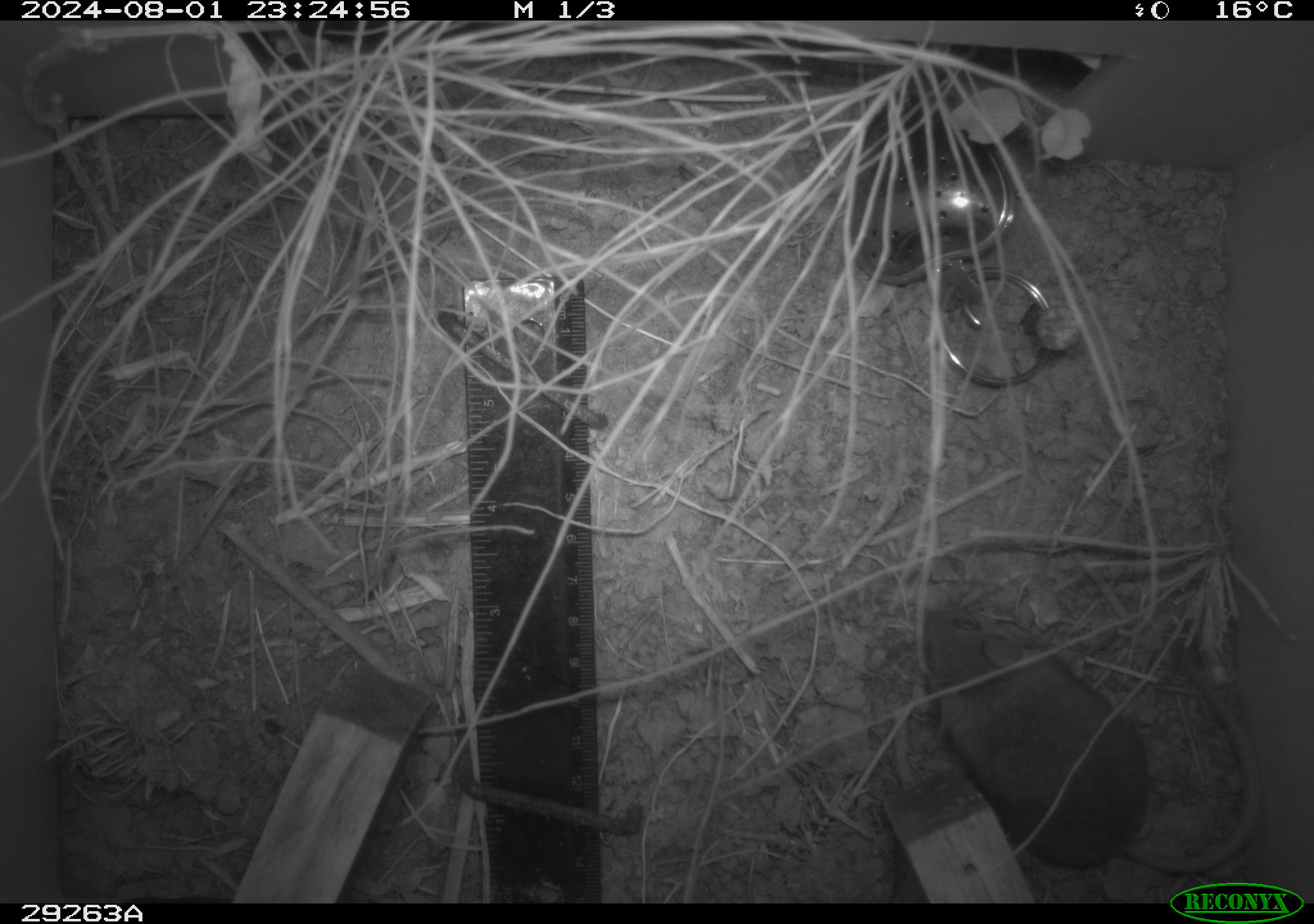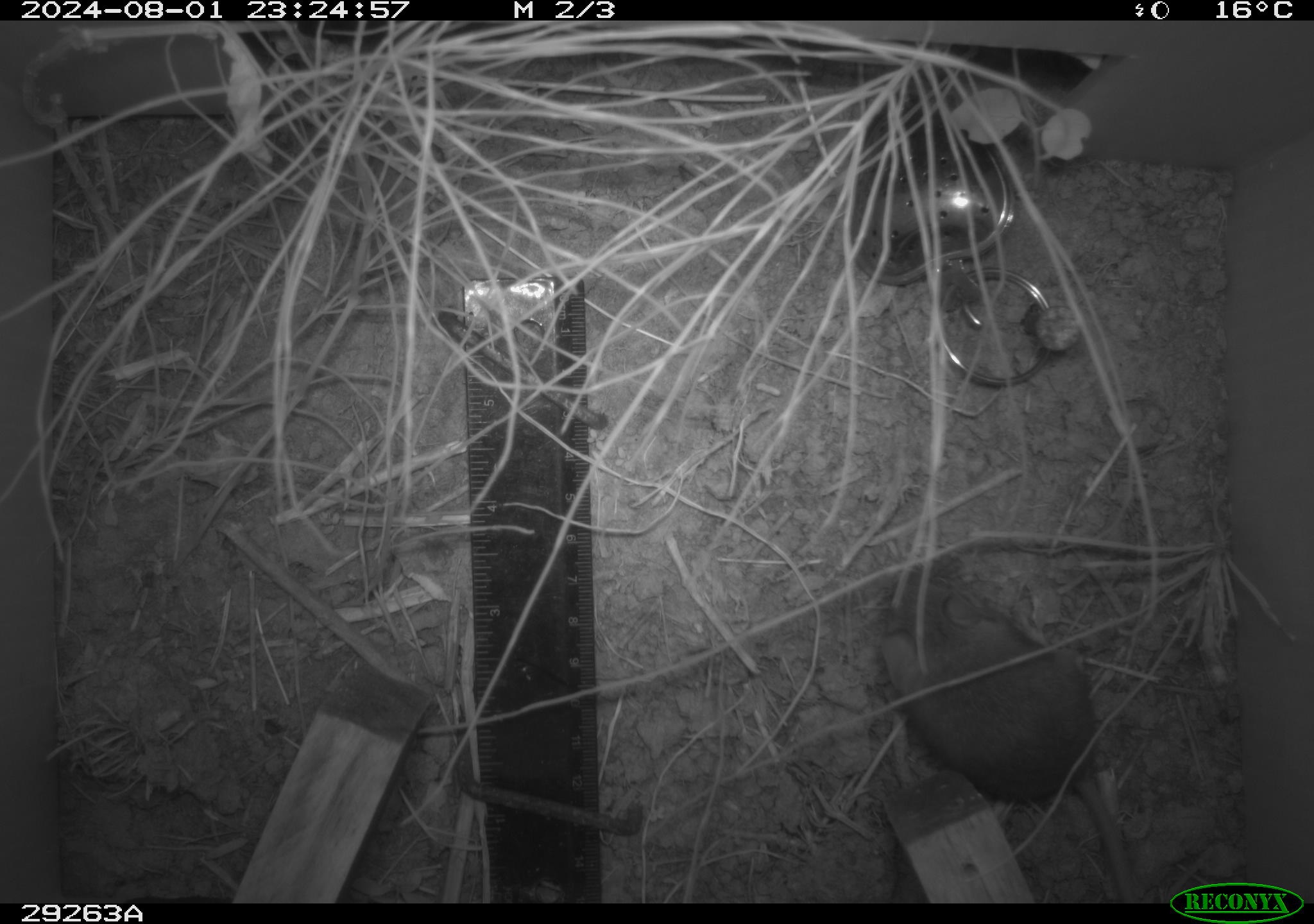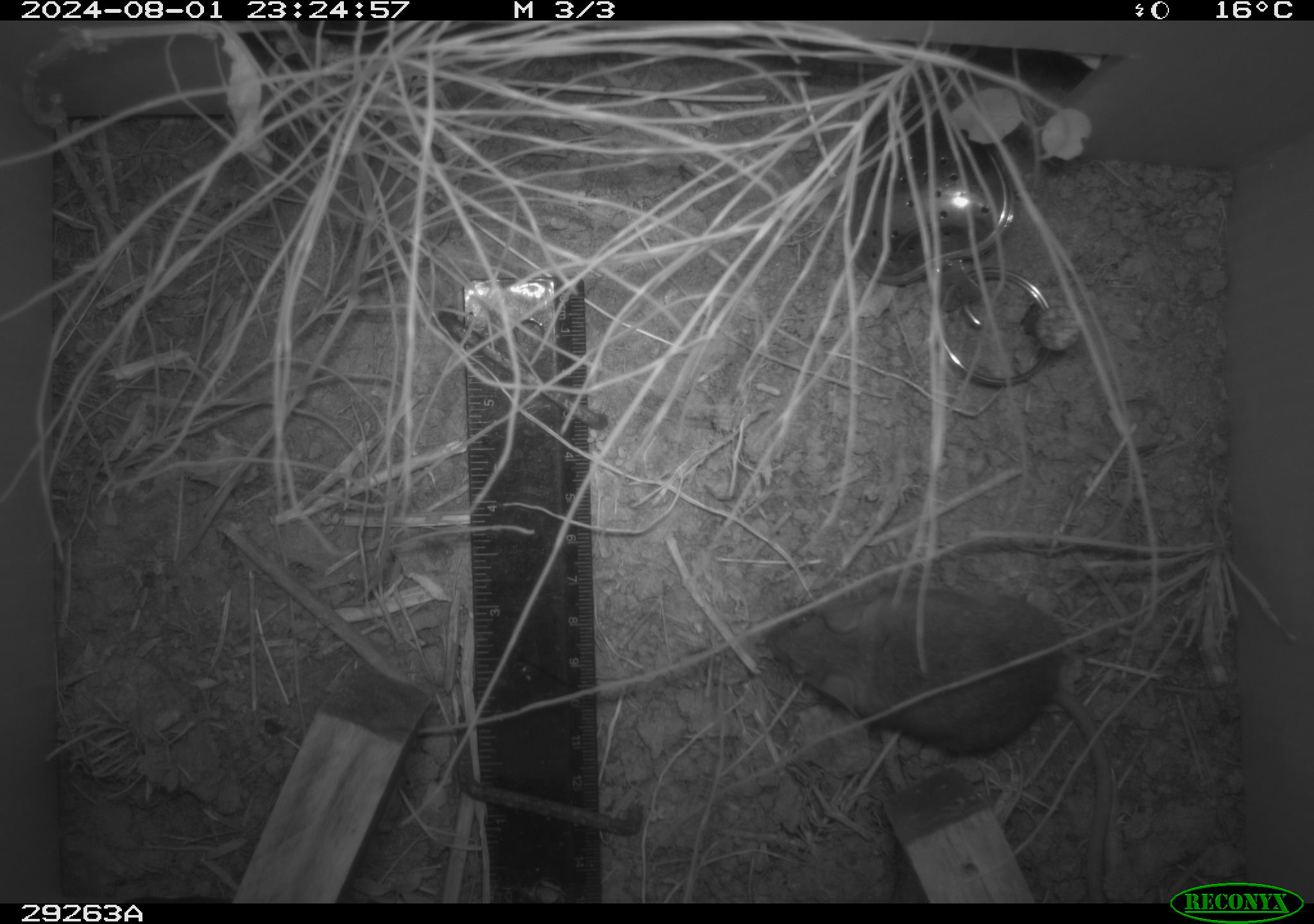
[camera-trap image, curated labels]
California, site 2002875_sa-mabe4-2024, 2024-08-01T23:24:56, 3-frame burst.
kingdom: Animalia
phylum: Chordata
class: Mammalia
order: Rodentia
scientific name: Rodentia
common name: rodent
Rodent (Rodentia).